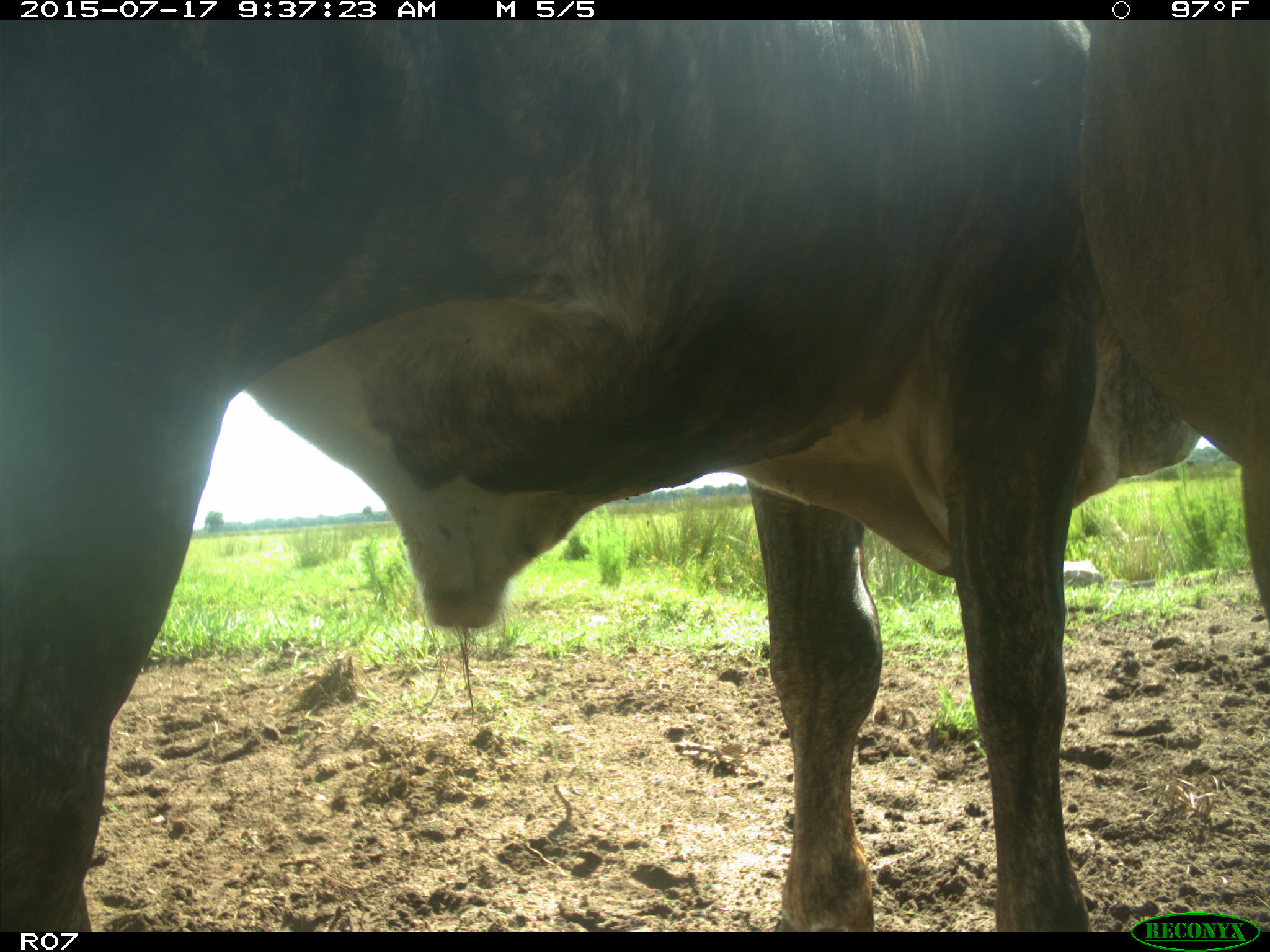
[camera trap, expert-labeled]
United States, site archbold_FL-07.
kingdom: Animalia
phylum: Chordata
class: Mammalia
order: Artiodactyla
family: Bovidae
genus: Bos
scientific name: Bos taurus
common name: domestic cow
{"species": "Bos taurus (domestic cow)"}